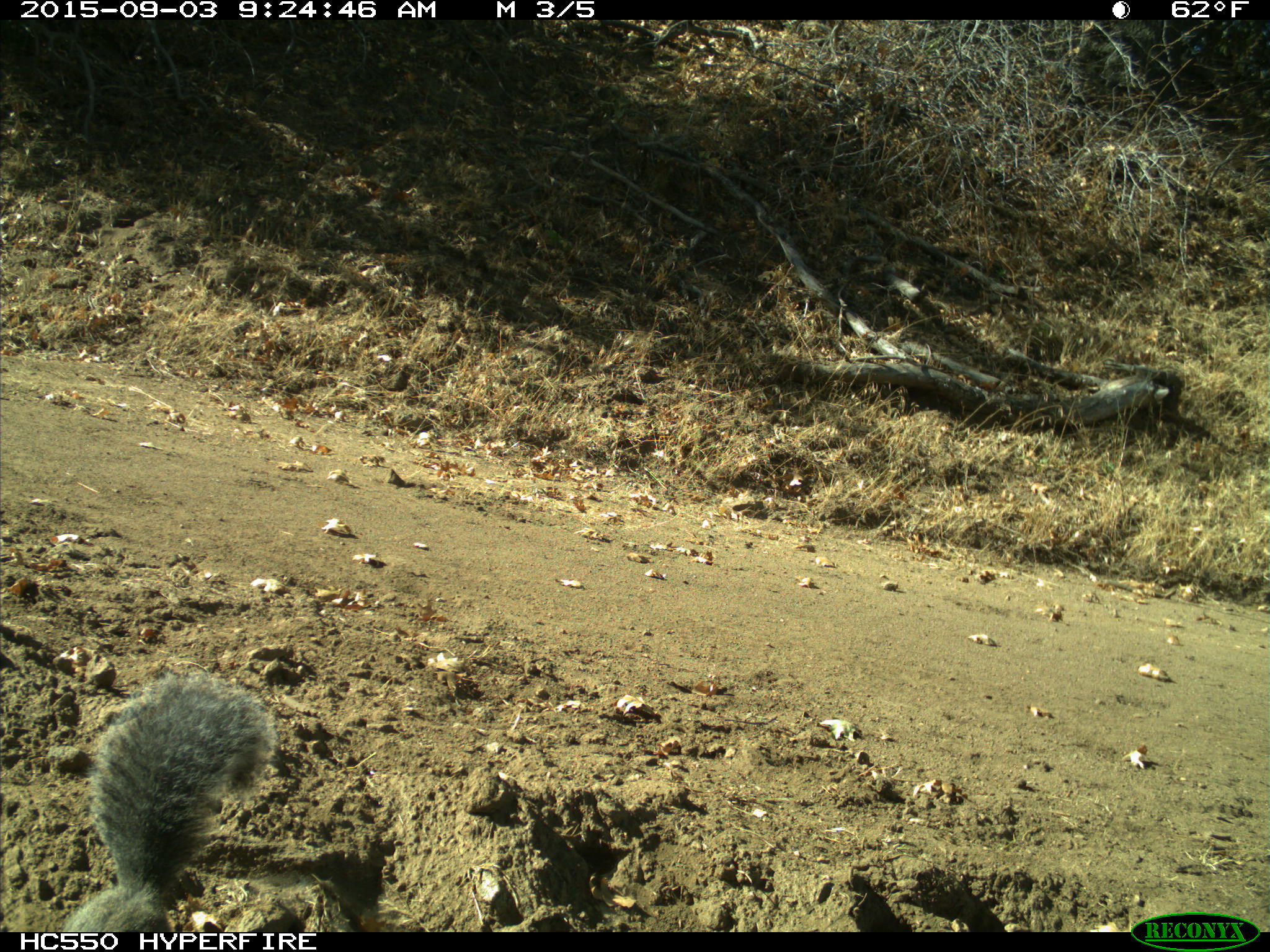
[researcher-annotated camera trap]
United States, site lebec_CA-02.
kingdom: Animalia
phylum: Chordata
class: Mammalia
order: Rodentia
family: Sciuridae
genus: Sciurus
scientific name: Sciurus carolinensis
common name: eastern gray squirrel